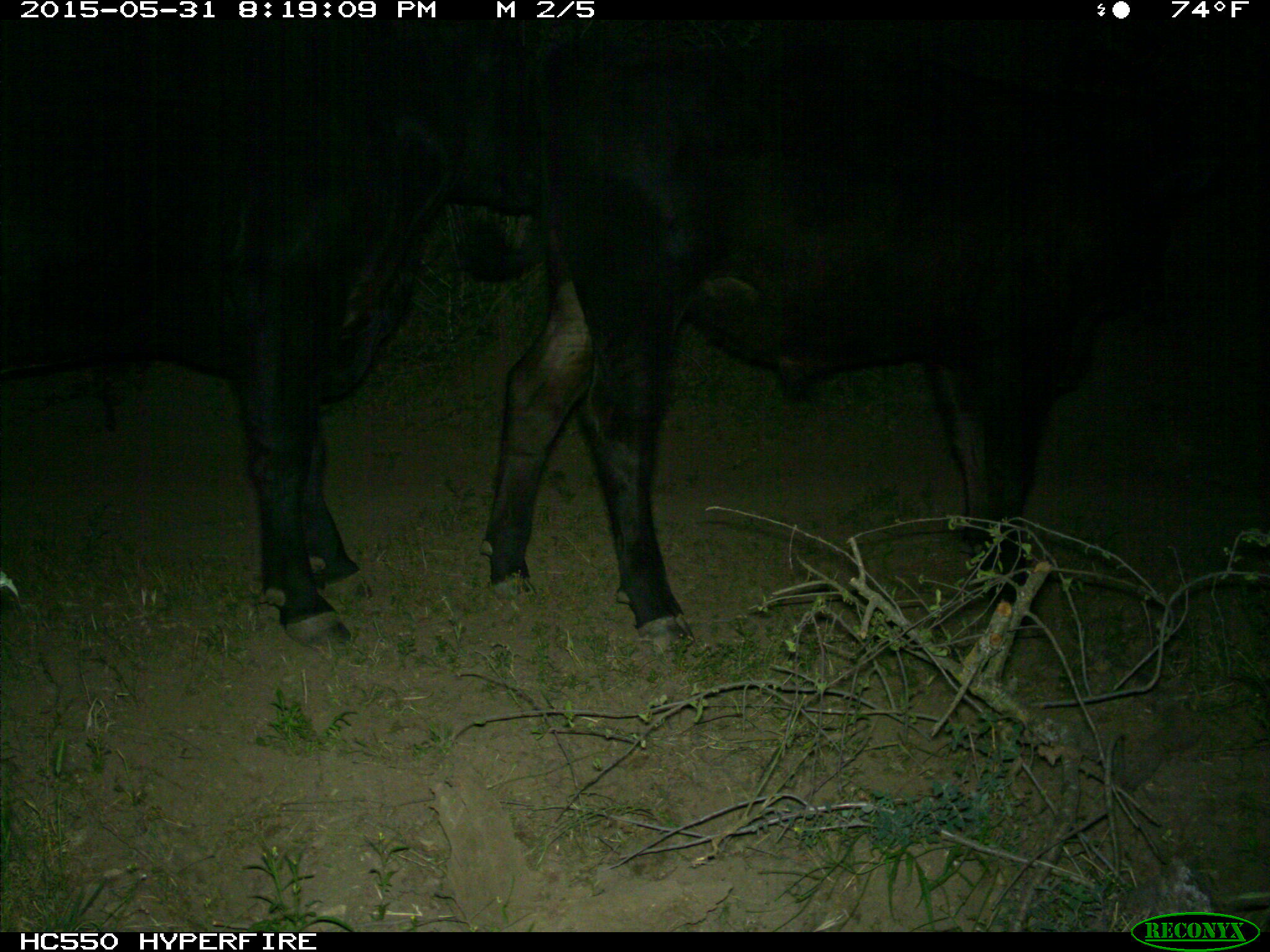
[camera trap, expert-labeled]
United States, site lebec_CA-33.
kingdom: Animalia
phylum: Chordata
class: Mammalia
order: Artiodactyla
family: Bovidae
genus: Bos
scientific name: Bos taurus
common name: domestic cow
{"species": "Bos taurus (domestic cow)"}